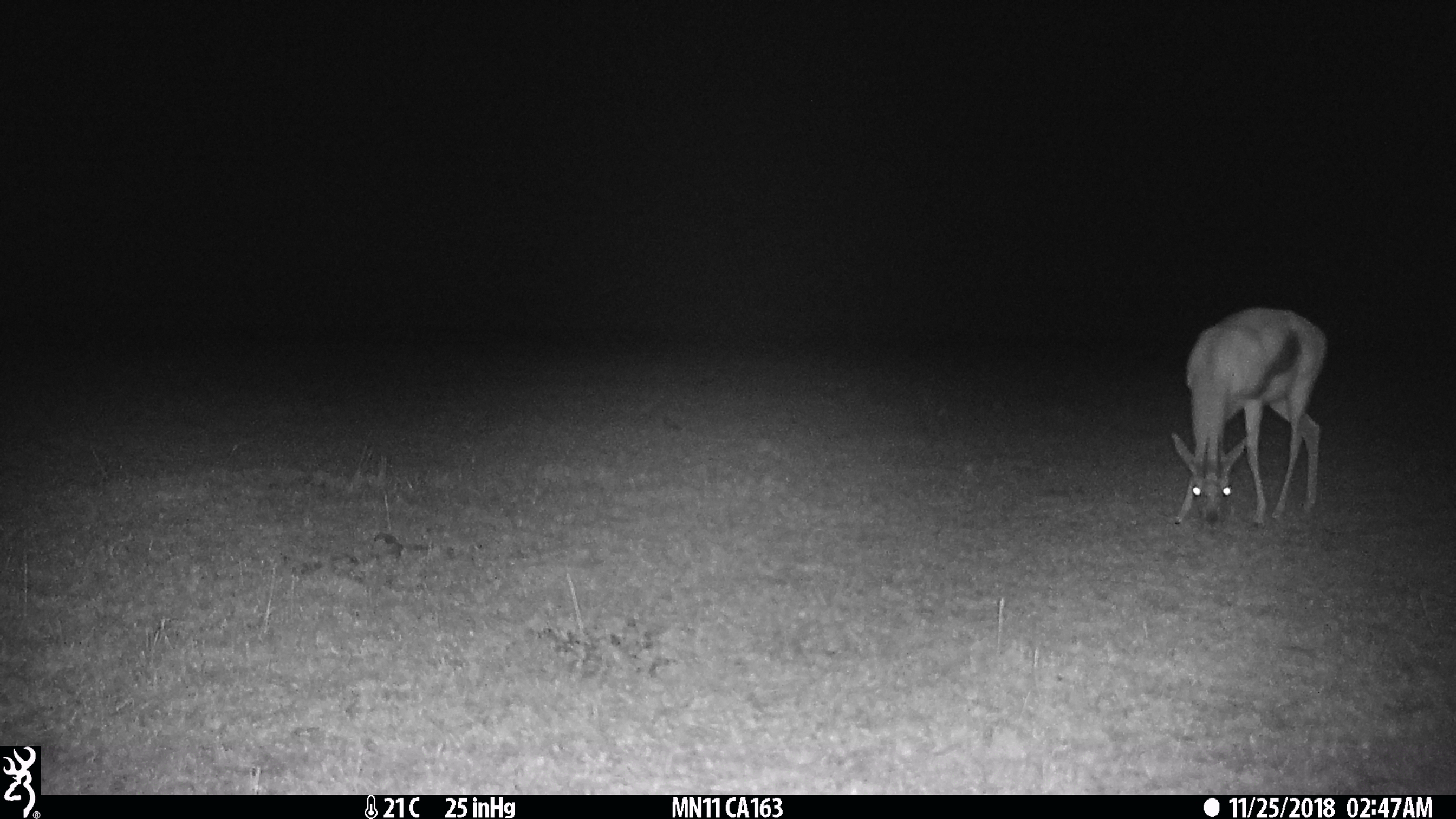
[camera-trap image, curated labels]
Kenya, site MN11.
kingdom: Animalia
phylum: Chordata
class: Mammalia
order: Artiodactyla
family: Bovidae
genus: Eudorcas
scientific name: Eudorcas thomsonii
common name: thomon's gazelle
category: gazelle thomsons